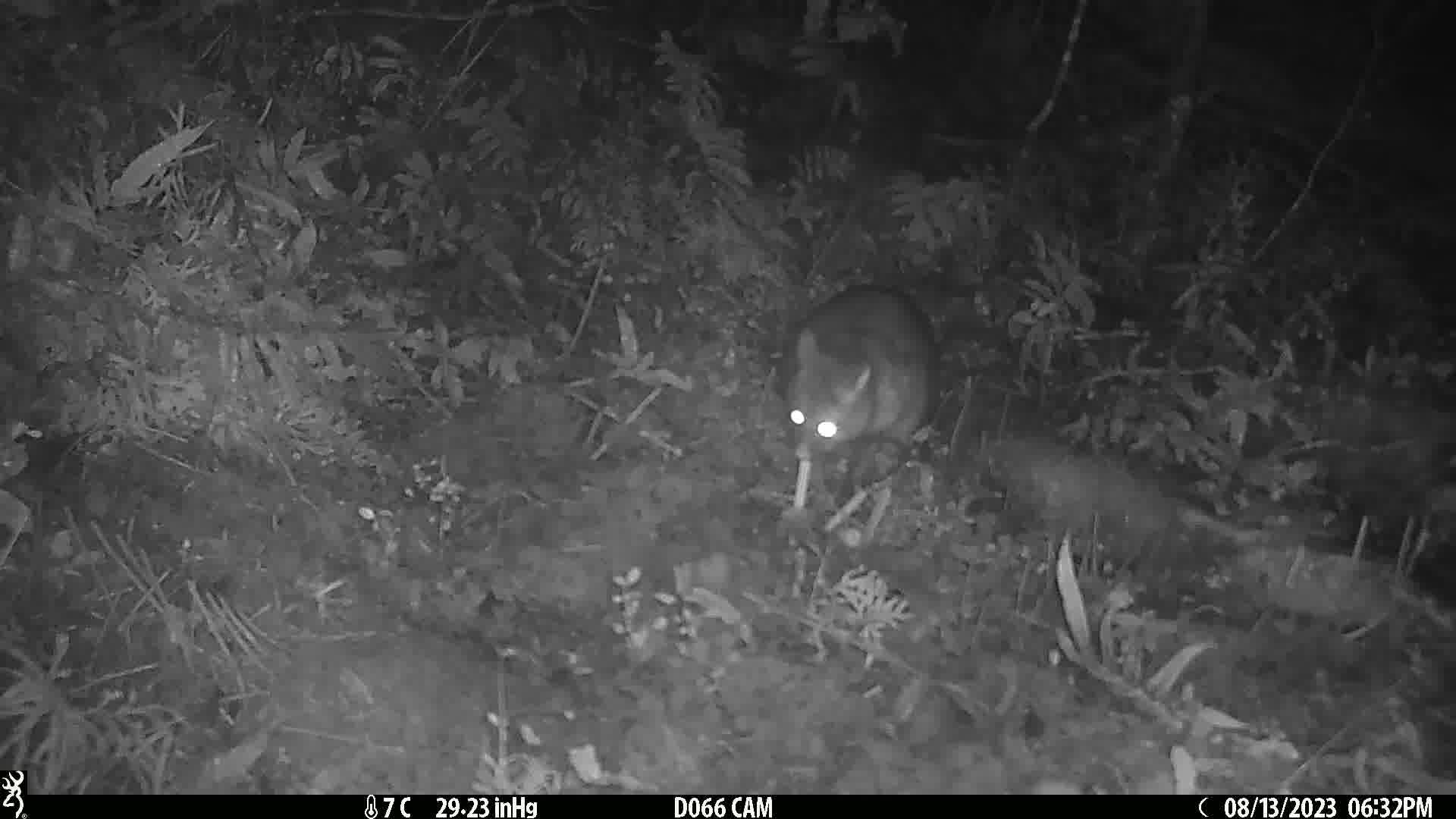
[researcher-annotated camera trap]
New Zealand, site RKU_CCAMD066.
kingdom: Animalia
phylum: Chordata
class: Mammalia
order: Diprotodontia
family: Phalangeridae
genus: Trichosurus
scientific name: Trichosurus vulpecula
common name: common brushtail possum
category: possum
Possum (common brushtail possum) (Trichosurus vulpecula).